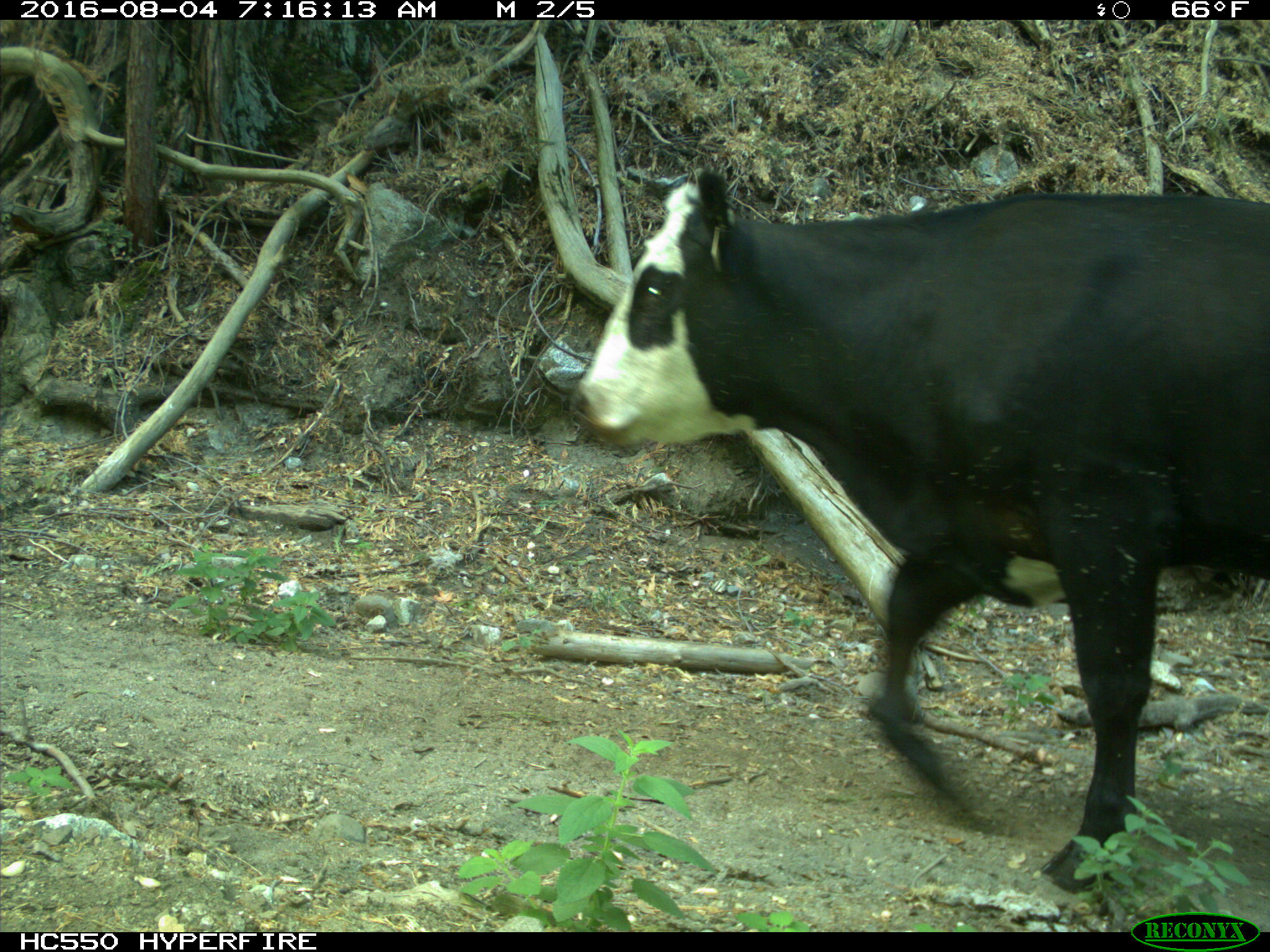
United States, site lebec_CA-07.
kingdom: Animalia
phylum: Chordata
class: Mammalia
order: Artiodactyla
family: Bovidae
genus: Bos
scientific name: Bos taurus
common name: domestic cow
Bos taurus (domestic cow).